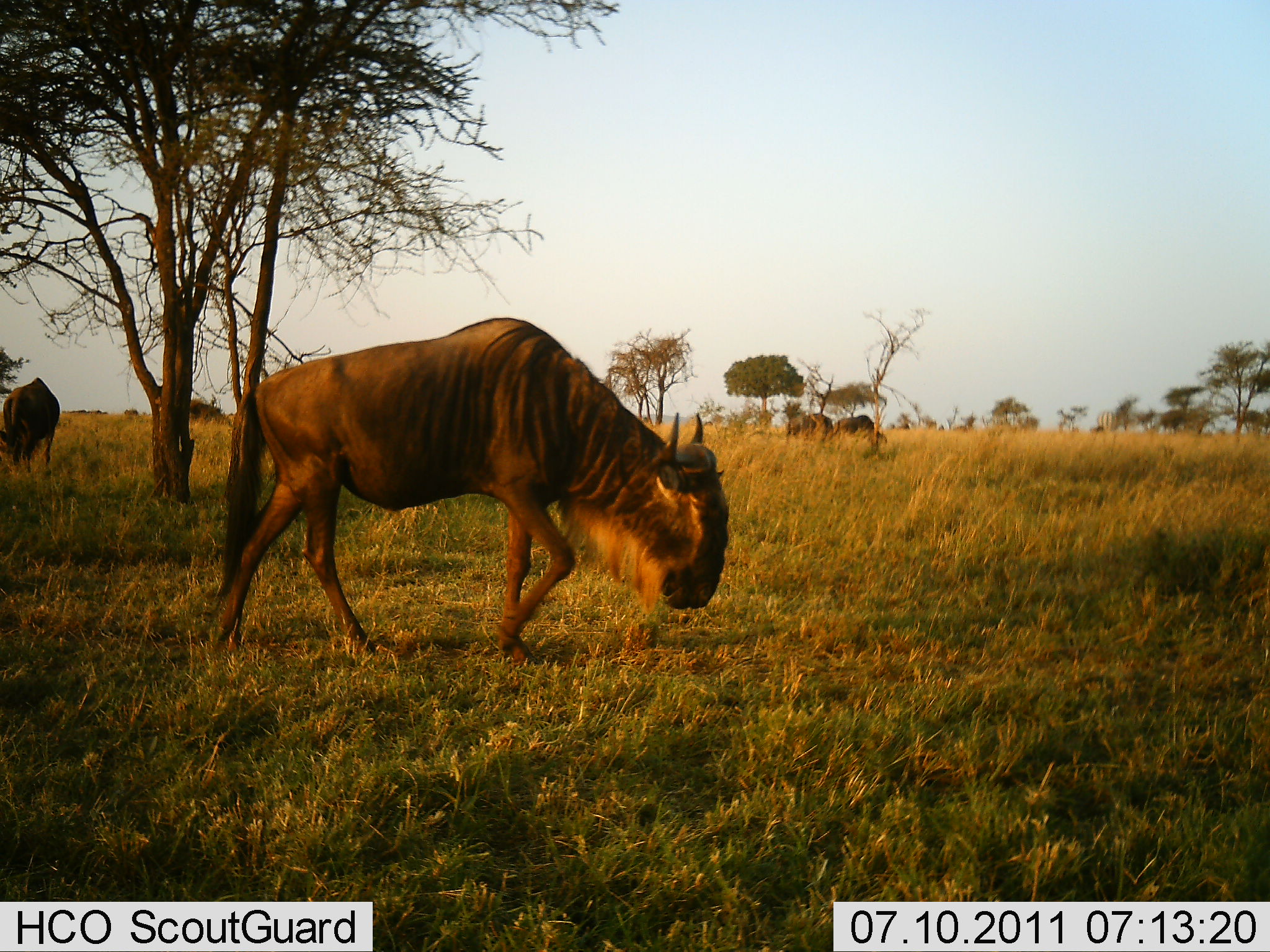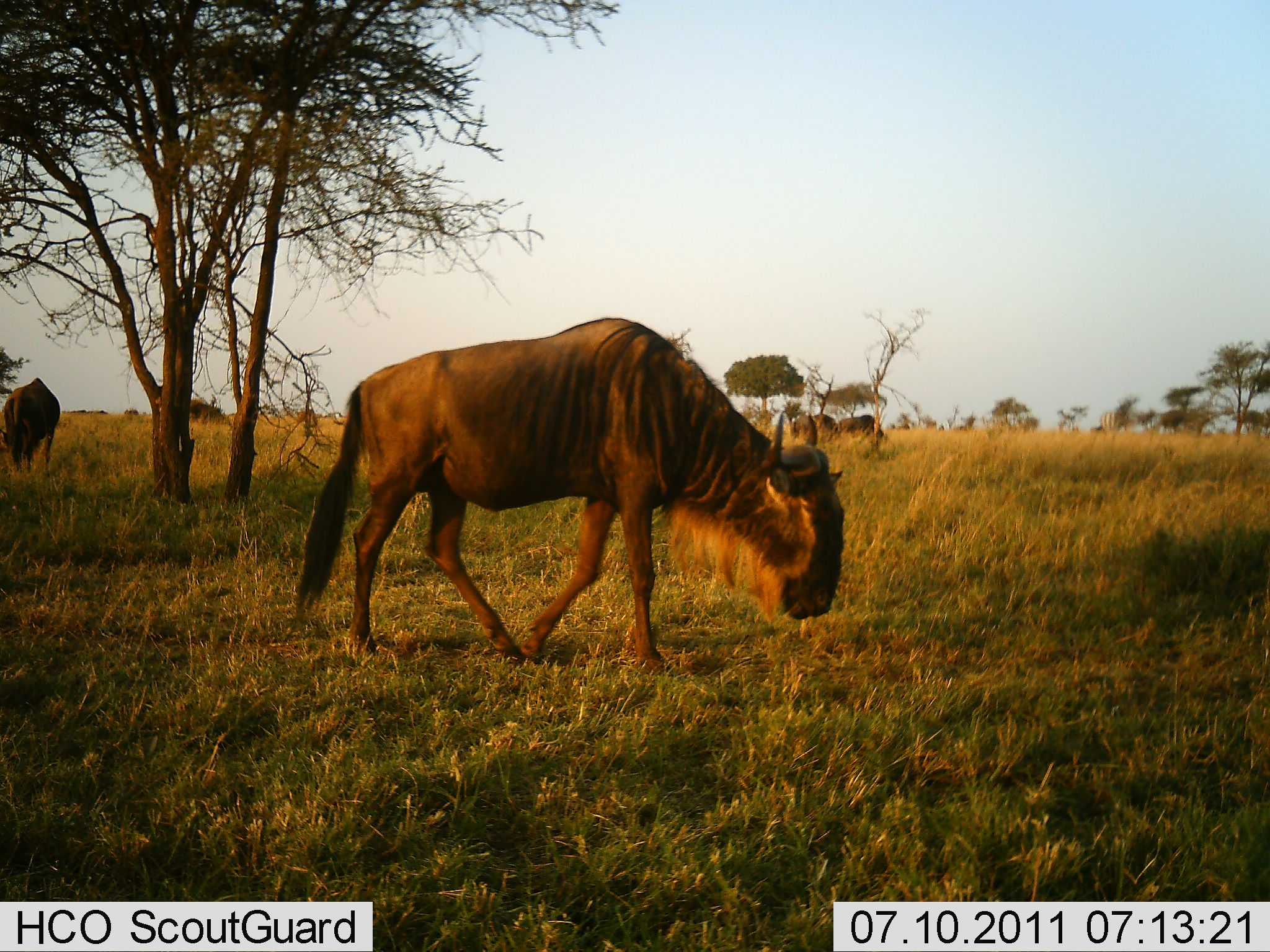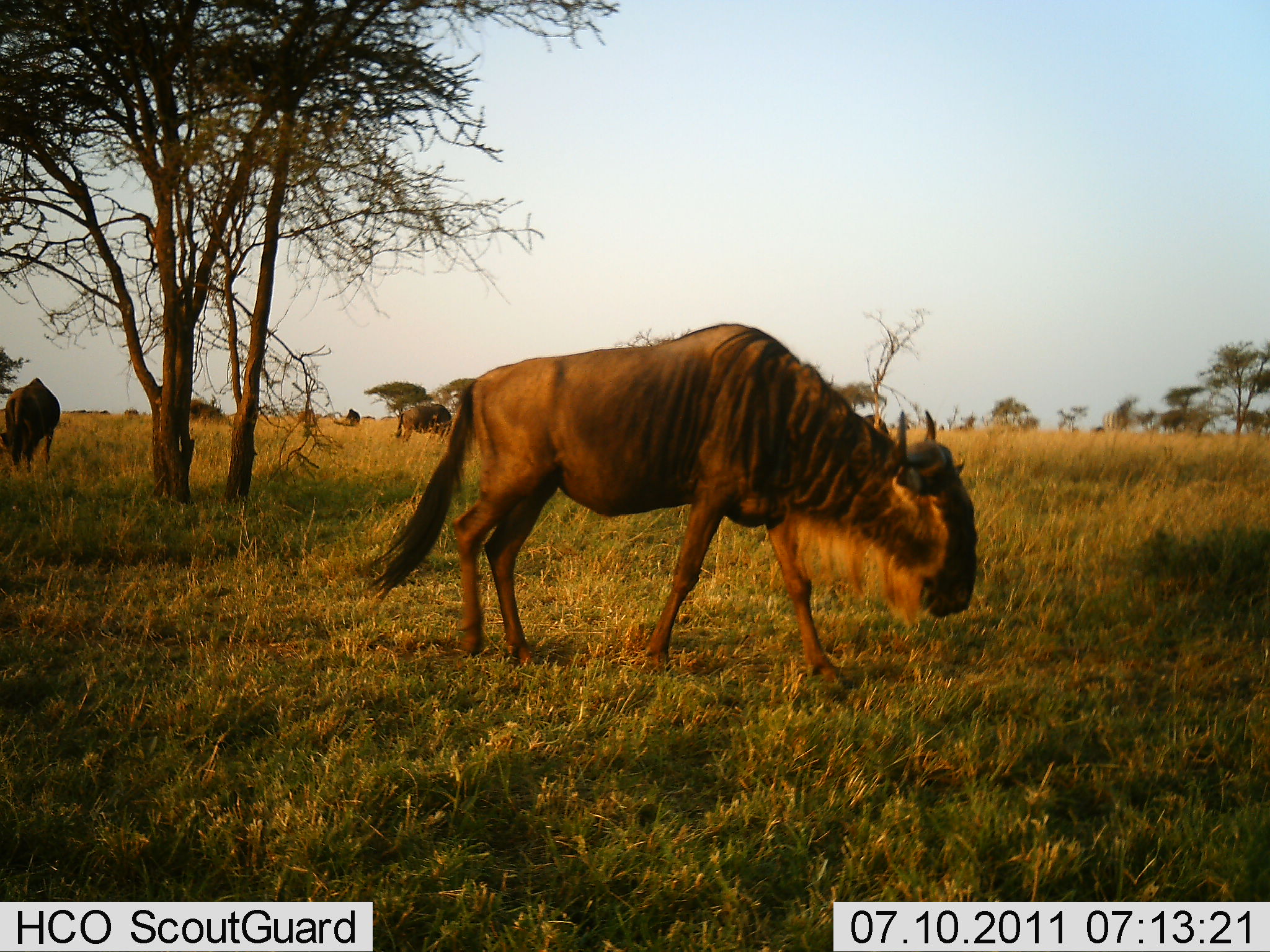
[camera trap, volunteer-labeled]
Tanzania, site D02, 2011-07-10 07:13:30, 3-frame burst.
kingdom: Animalia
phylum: Chordata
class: Mammalia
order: Artiodactyla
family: Bovidae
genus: Connochaetes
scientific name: Connochaetes taurinus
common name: blue wildebeest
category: wildebeest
Wildebeest (blue wildebeest) (Connochaetes taurinus), count 2. Behavior (volunteer vote fractions): standing 27%, resting 0%, moving 64%, interacting 0%. Young present (vote fraction): 0%. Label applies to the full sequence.